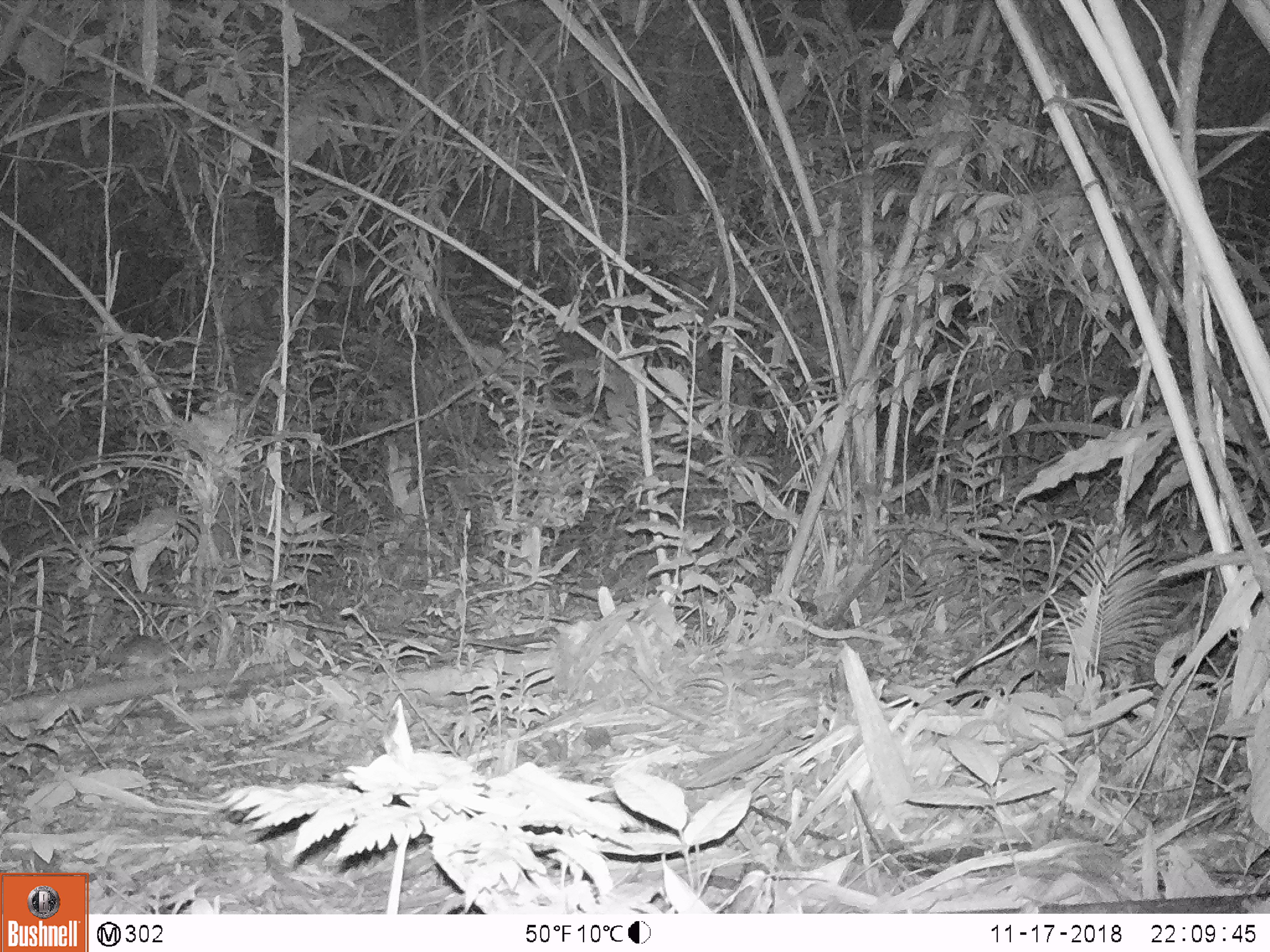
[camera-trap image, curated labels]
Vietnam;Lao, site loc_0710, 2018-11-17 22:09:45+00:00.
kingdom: Animalia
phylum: Chordata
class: Mammalia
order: Rodentia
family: Muridae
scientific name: Muridae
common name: old-world mice and rats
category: unidentified murid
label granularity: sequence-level